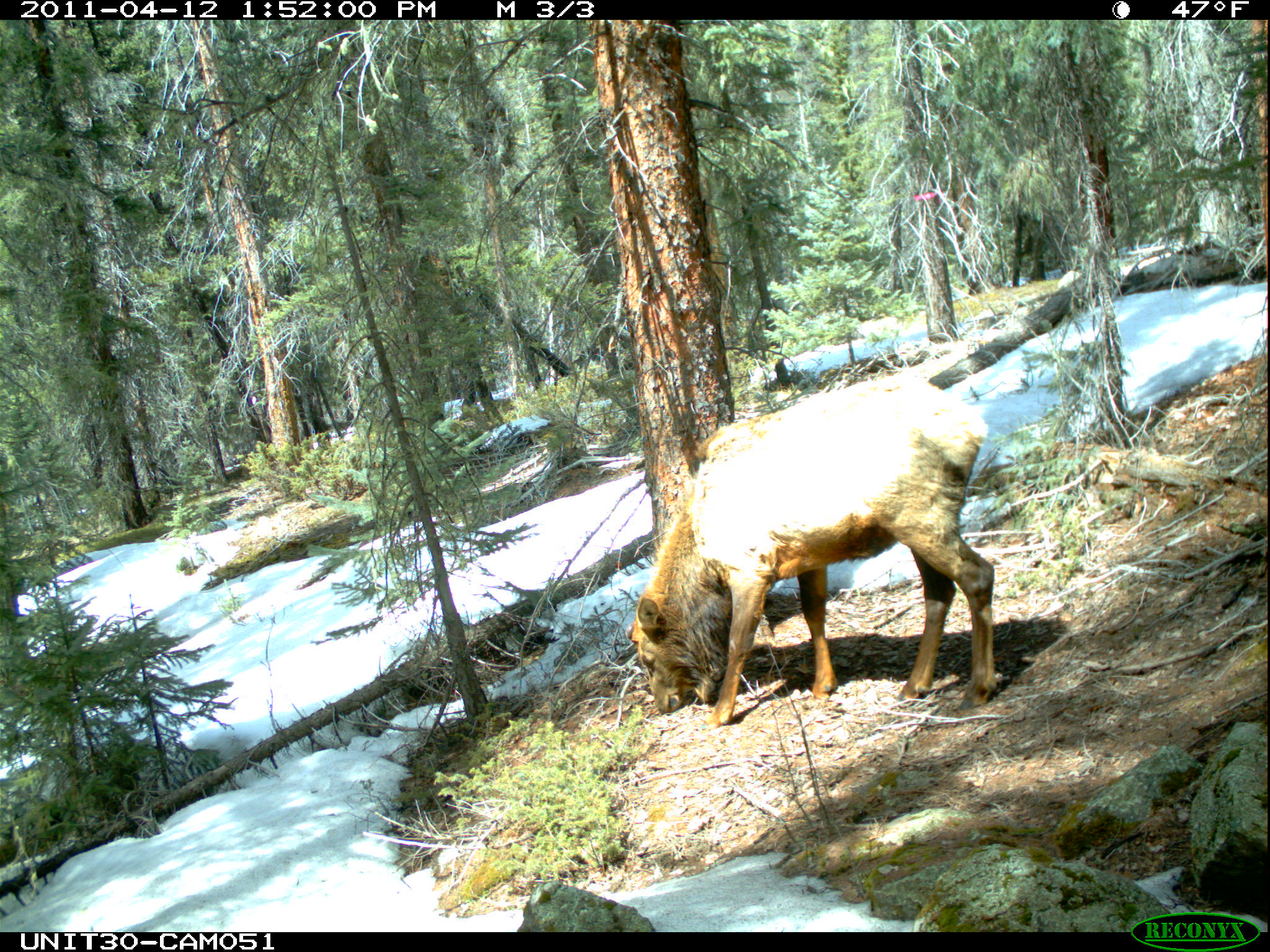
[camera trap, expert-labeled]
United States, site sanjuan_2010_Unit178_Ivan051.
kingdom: Animalia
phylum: Chordata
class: Mammalia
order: Artiodactyla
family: Cervidae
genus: Cervus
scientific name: Cervus elaphus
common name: red deer